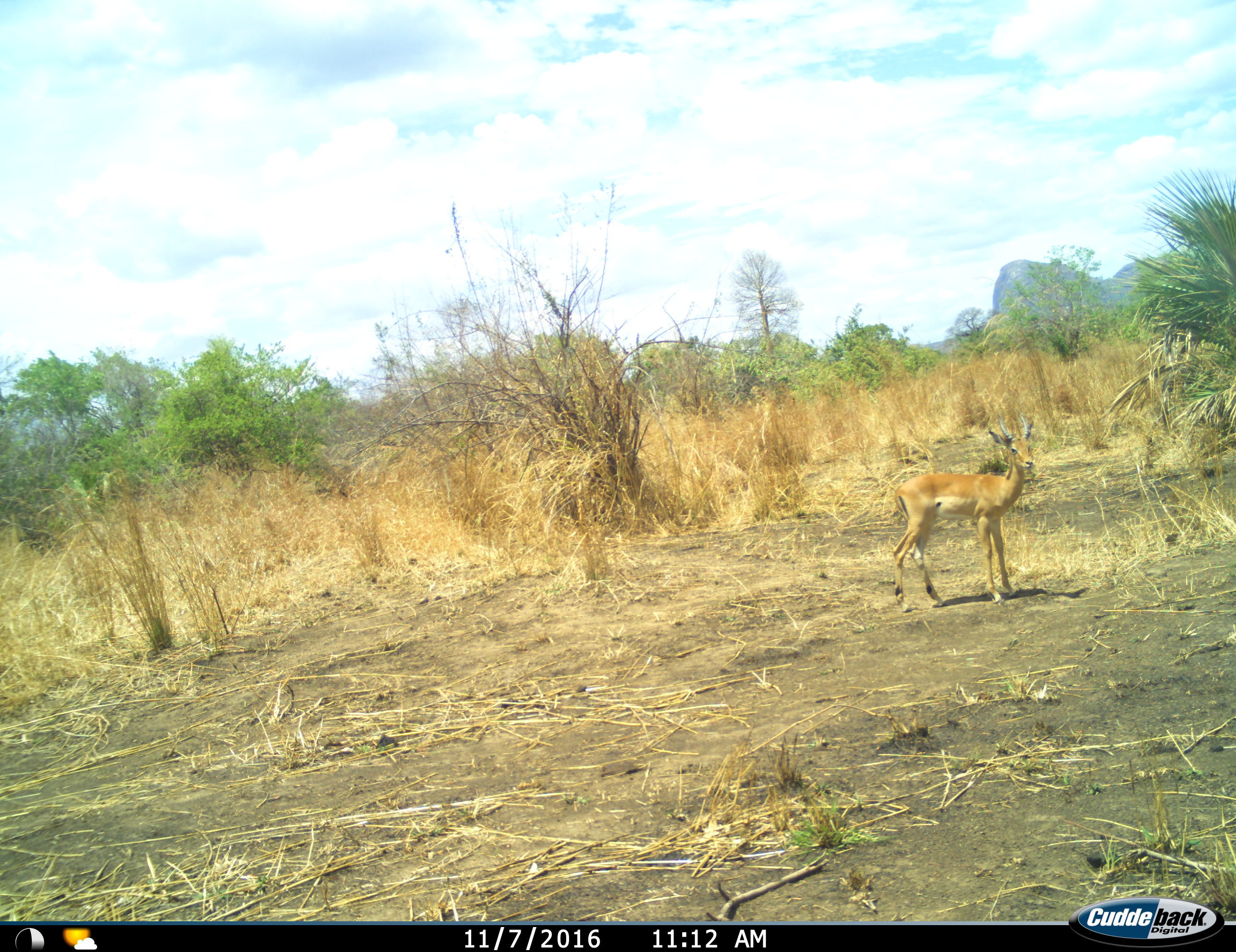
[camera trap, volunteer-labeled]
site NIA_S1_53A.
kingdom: Animalia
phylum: Chordata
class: Mammalia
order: Artiodactyla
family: Bovidae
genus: Aepyceros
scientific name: Aepyceros melampus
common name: impala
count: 1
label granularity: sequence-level